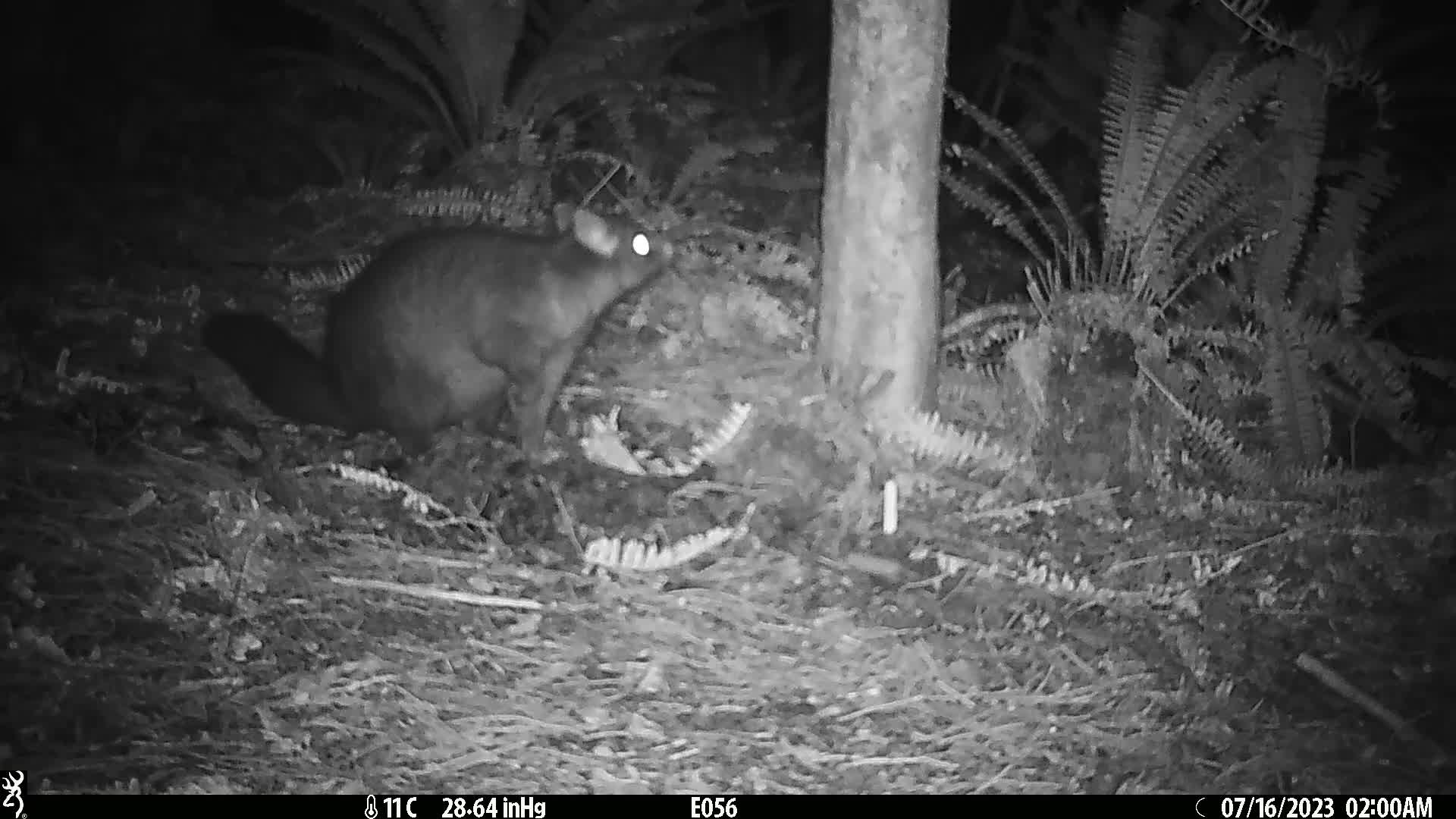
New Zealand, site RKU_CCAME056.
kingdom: Animalia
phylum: Chordata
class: Mammalia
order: Diprotodontia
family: Phalangeridae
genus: Trichosurus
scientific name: Trichosurus vulpecula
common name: common brushtail possum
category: possum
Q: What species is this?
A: Possum (common brushtail possum) (Trichosurus vulpecula).